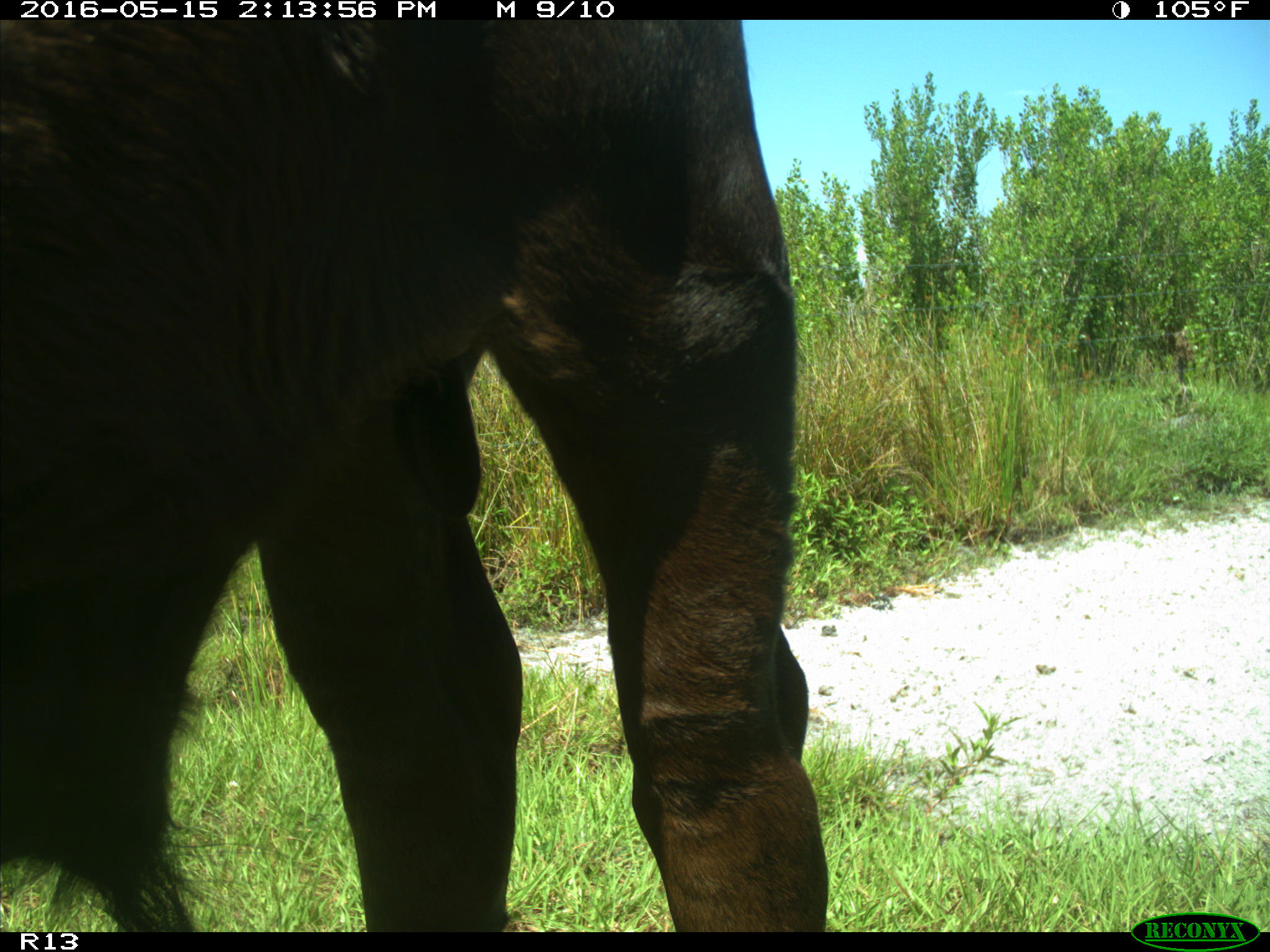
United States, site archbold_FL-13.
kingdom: Animalia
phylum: Chordata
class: Mammalia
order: Artiodactyla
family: Bovidae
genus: Bos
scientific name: Bos taurus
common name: domestic cow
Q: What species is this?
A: Bos taurus (domestic cow).